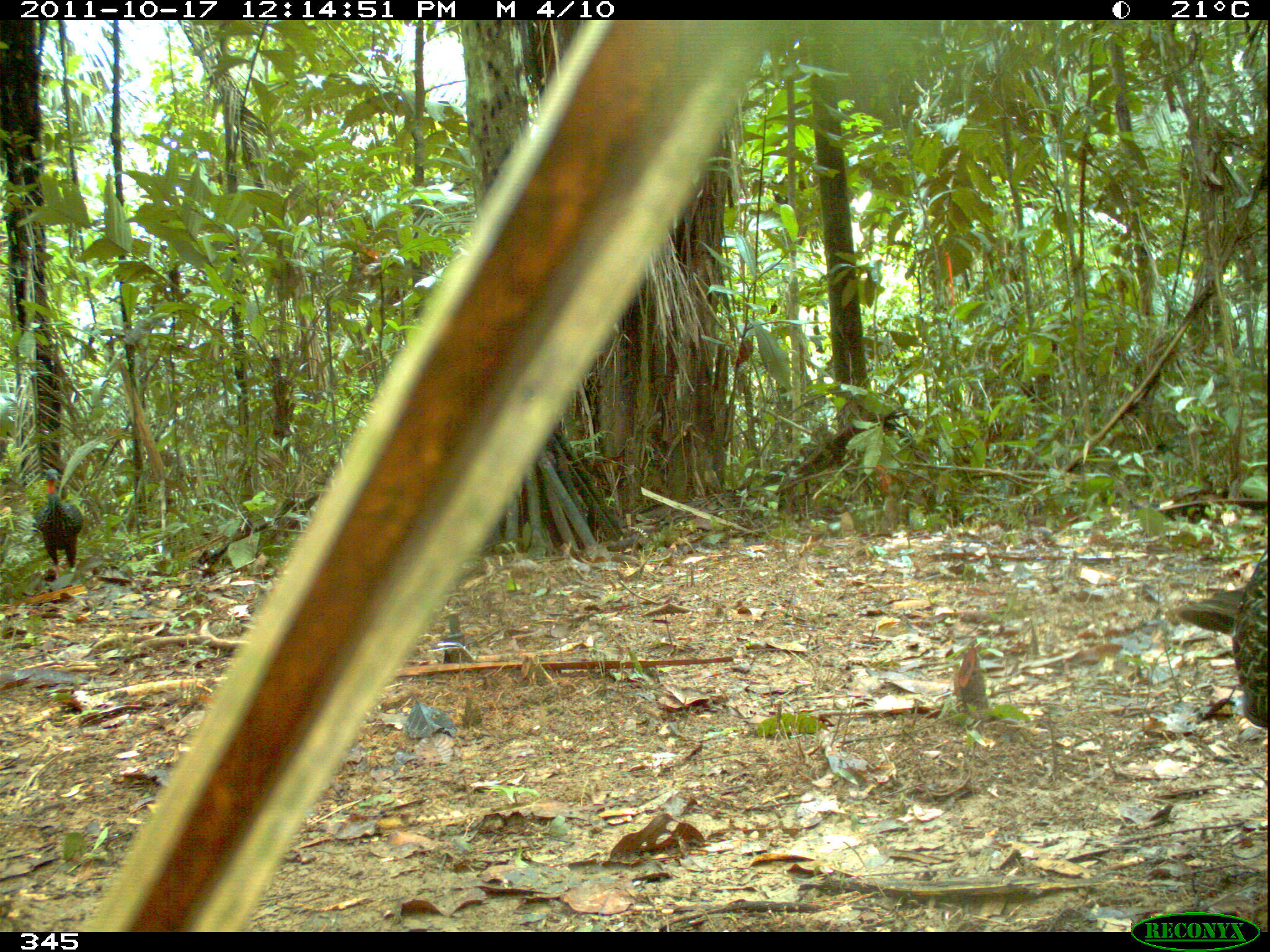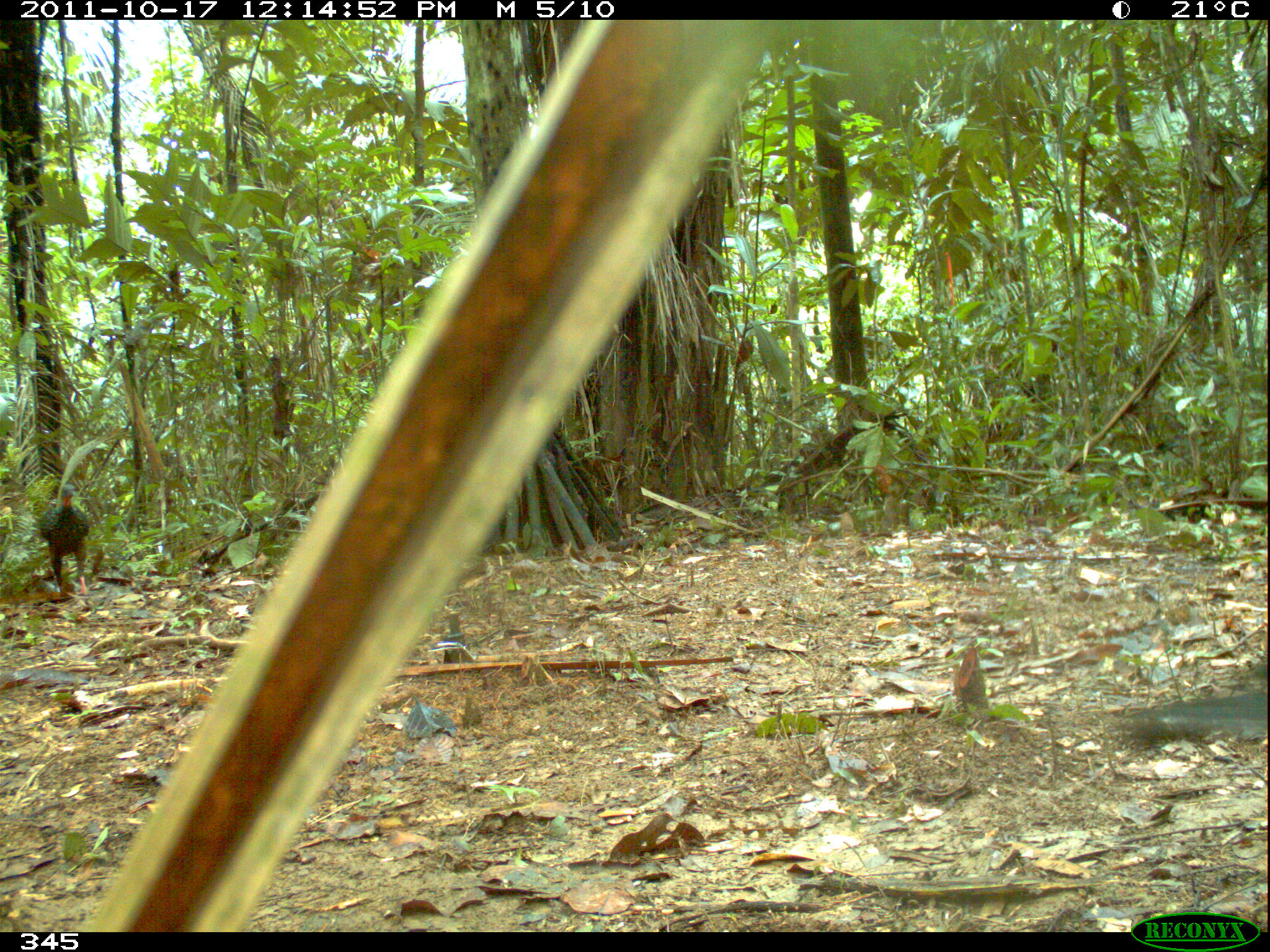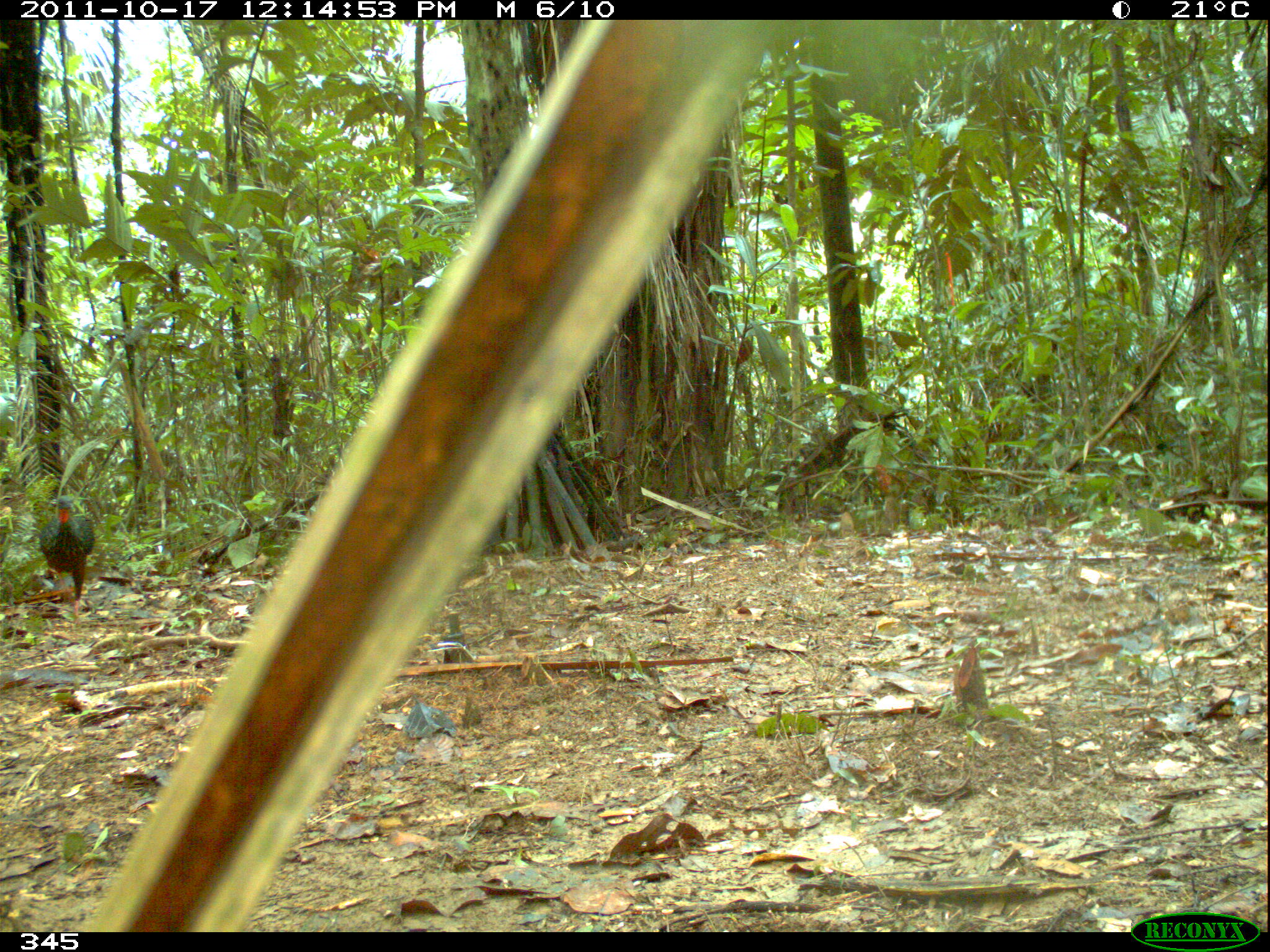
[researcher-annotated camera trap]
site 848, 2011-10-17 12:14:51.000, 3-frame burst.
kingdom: Animalia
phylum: Chordata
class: Aves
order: Galliformes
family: Cracidae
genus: Penelope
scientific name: Penelope jacquacu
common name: spix's guan